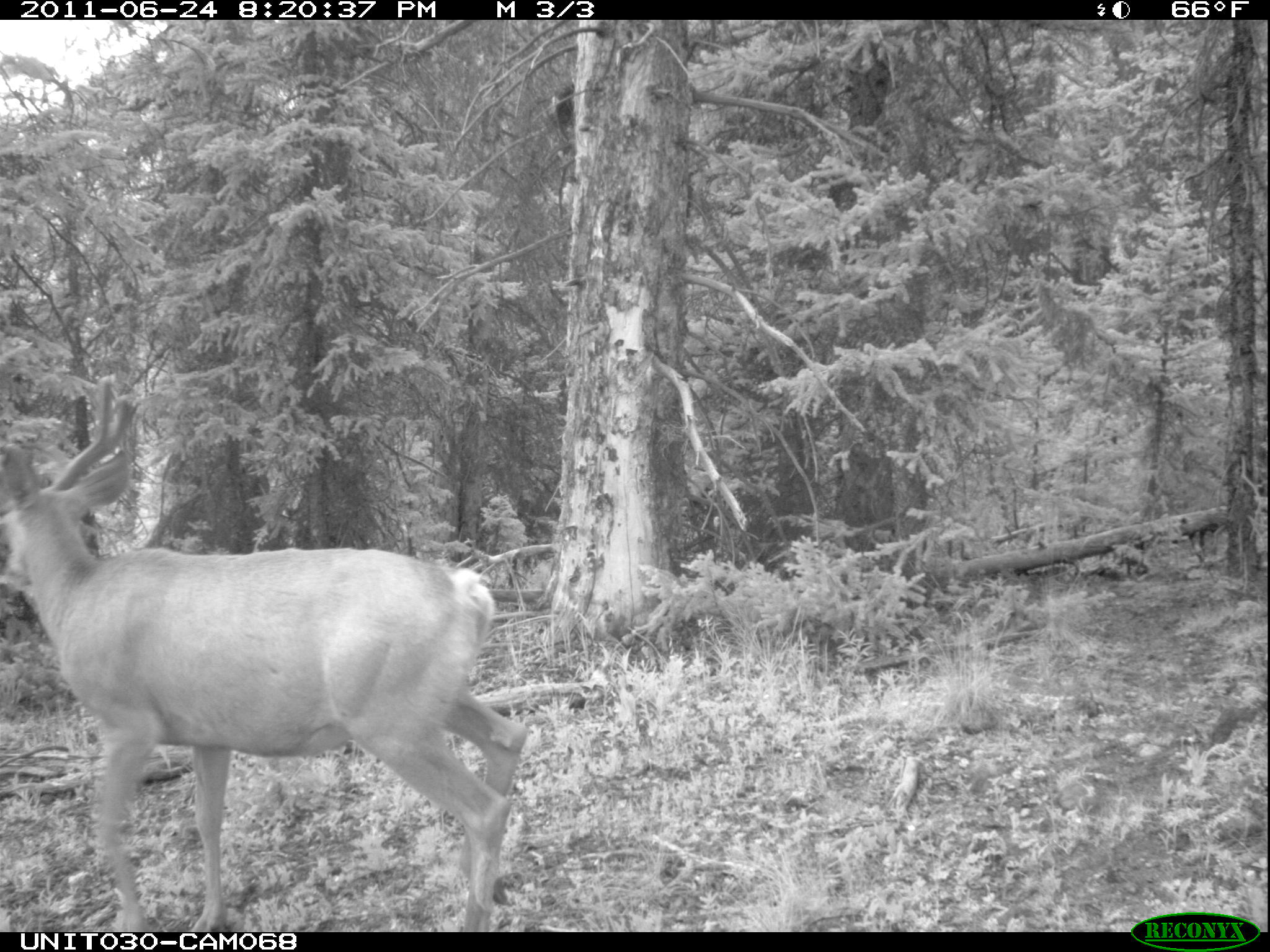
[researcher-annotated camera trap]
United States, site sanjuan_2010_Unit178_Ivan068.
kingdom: Animalia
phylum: Chordata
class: Mammalia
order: Artiodactyla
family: Cervidae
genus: Odocoileus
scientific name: Odocoileus hemionus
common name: mule deer